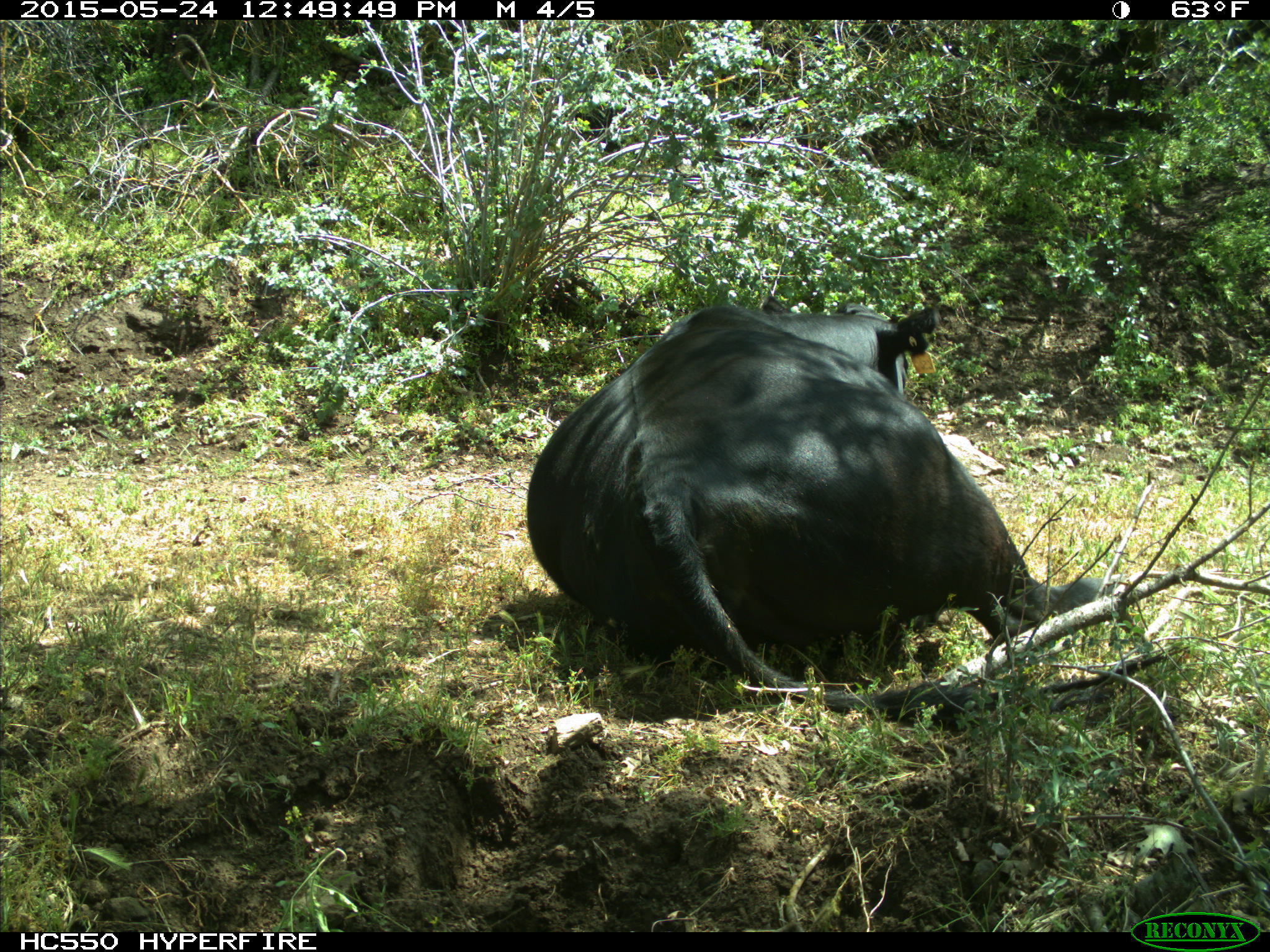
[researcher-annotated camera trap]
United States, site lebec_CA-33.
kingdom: Animalia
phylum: Chordata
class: Mammalia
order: Artiodactyla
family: Bovidae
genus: Bos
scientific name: Bos taurus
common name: domestic cow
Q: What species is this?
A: Bos taurus (domestic cow).